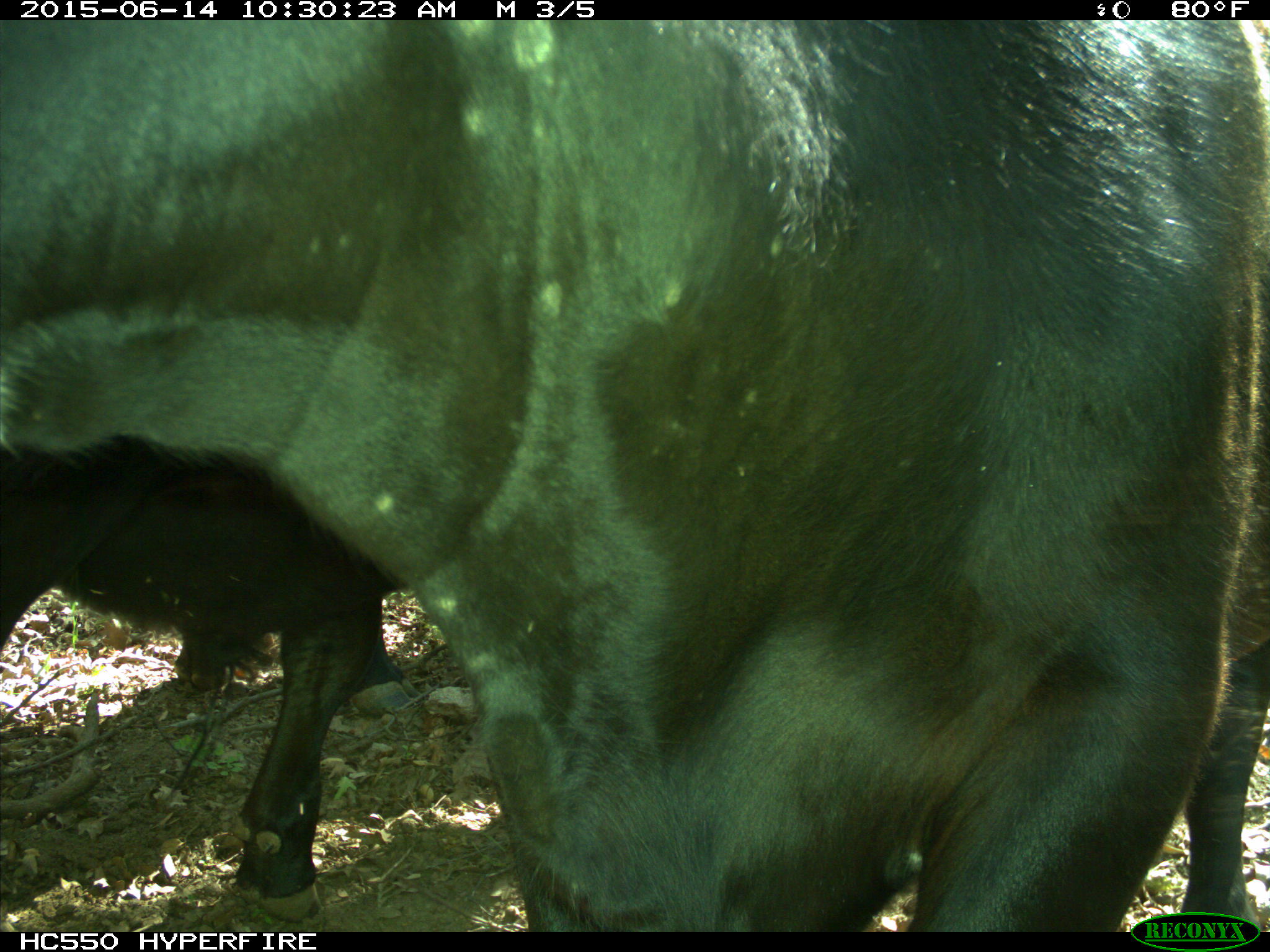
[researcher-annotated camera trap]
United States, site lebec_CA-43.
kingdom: Animalia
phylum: Chordata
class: Mammalia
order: Artiodactyla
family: Bovidae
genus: Bos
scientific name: Bos taurus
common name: domestic cow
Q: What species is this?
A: Bos taurus (domestic cow).